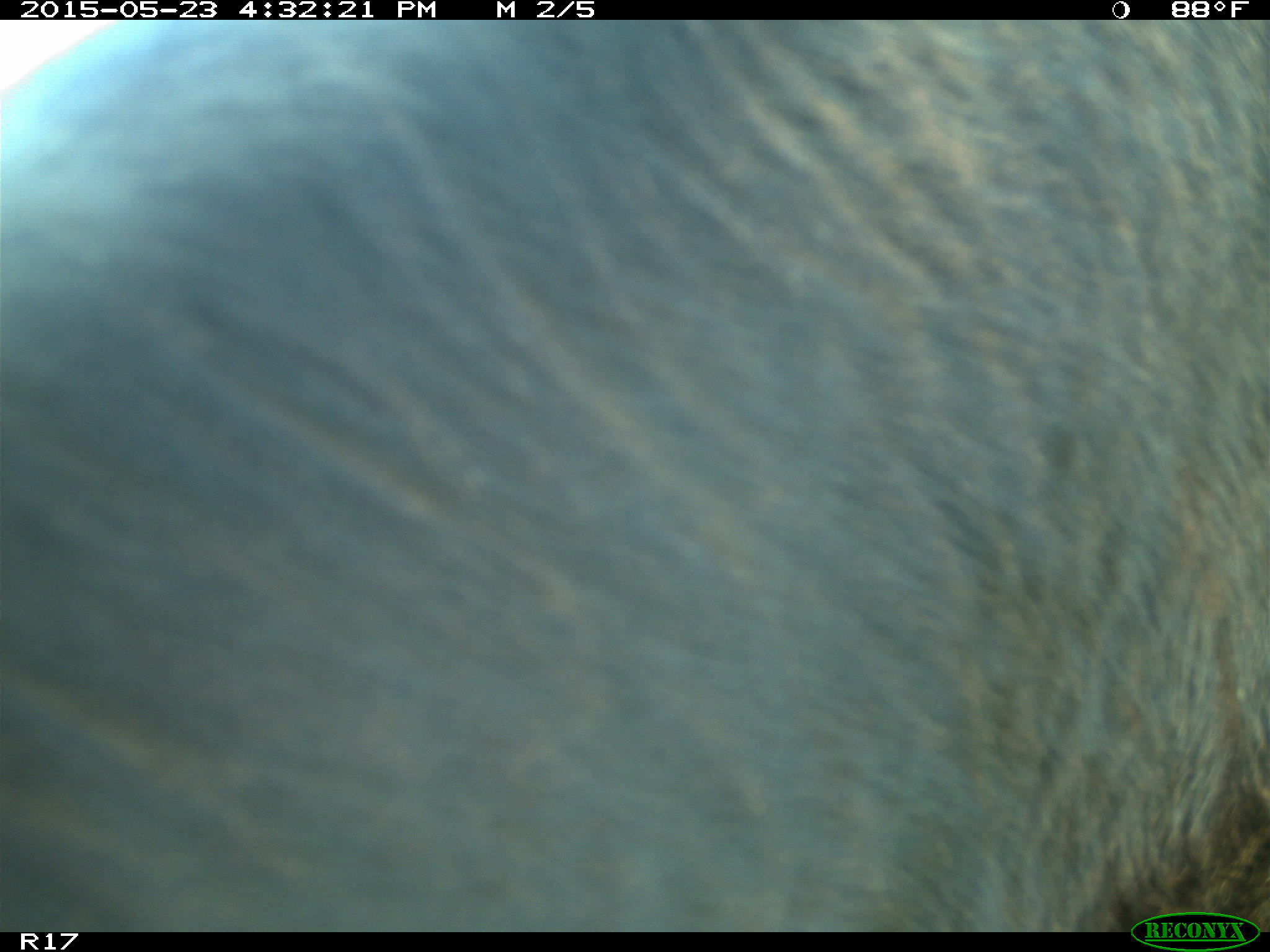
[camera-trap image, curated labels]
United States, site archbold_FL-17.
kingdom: Animalia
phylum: Chordata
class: Mammalia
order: Artiodactyla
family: Bovidae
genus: Bos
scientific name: Bos taurus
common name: domestic cow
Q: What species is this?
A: Bos taurus (domestic cow).